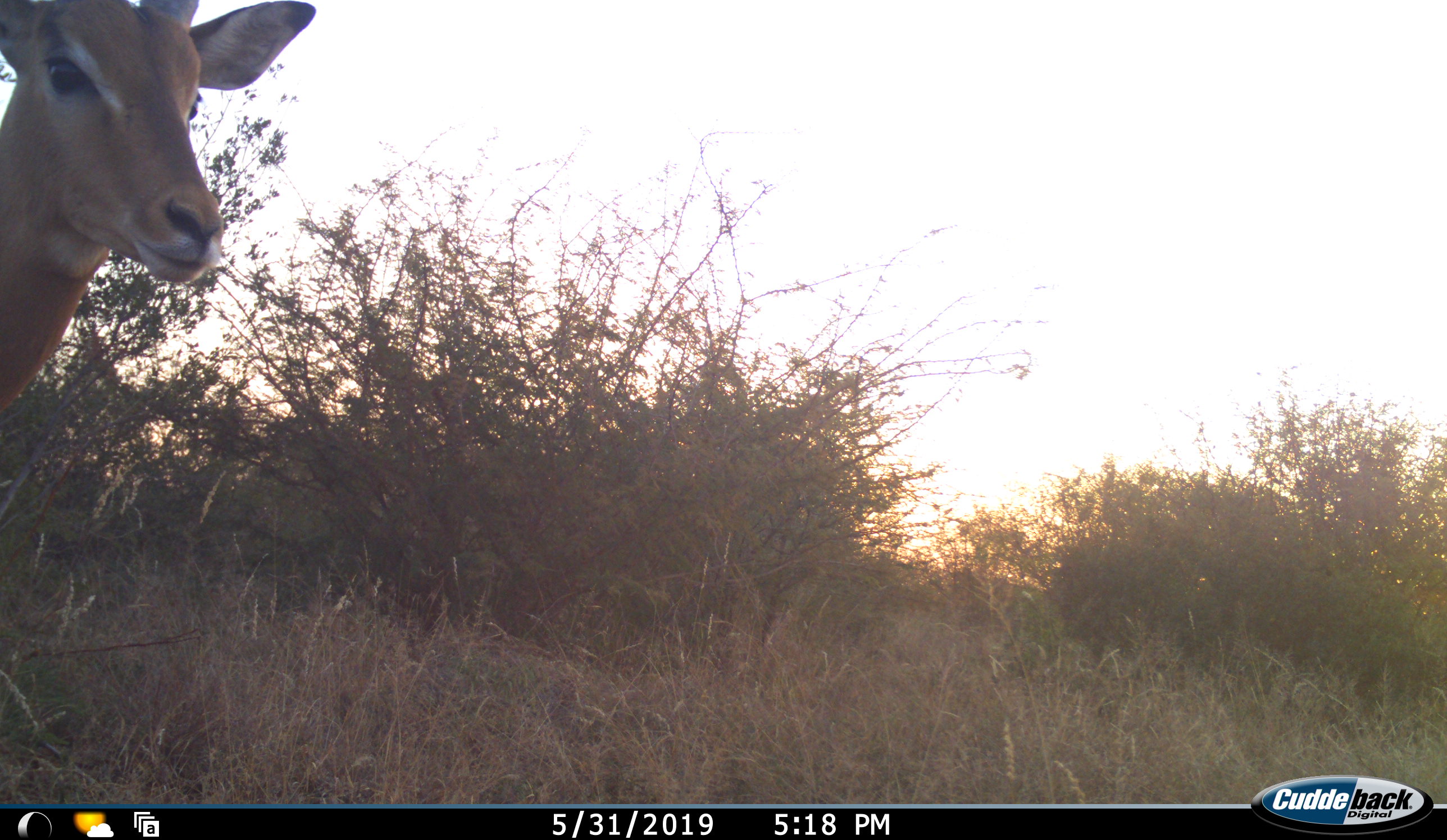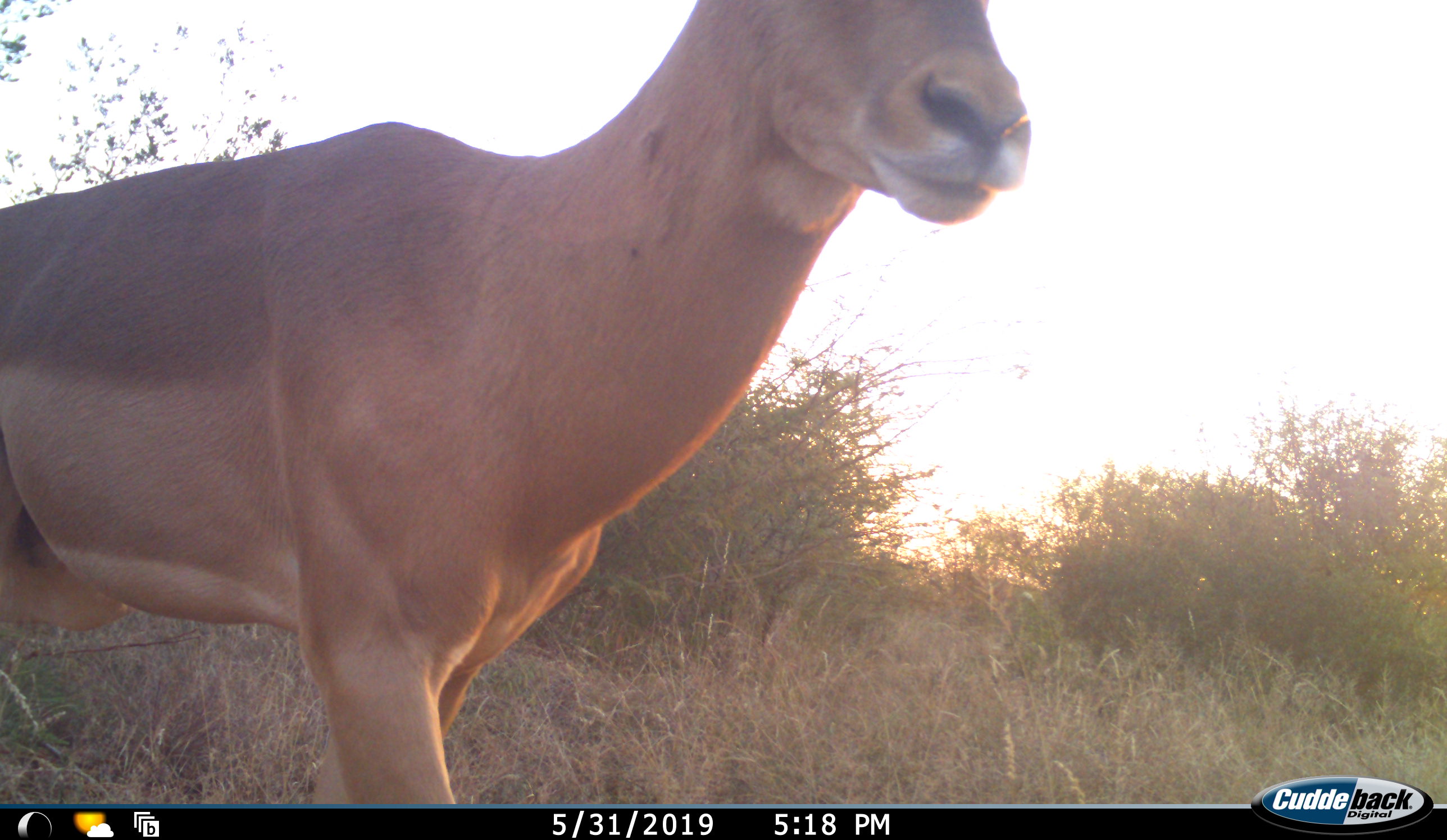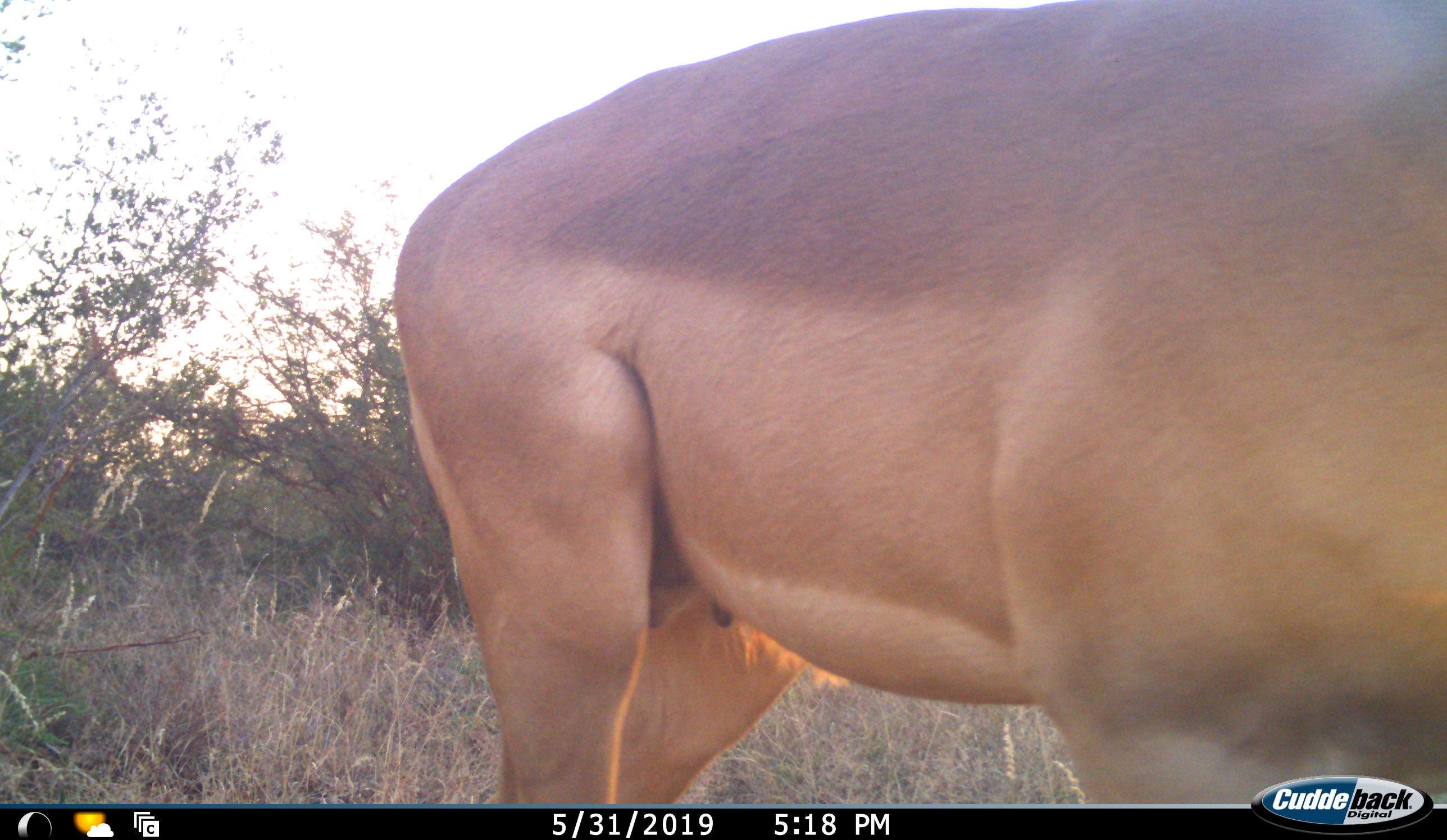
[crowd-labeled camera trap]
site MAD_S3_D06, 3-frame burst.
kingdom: Animalia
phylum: Chordata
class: Mammalia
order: Artiodactyla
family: Bovidae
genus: Aepyceros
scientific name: Aepyceros melampus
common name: impala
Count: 1.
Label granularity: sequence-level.